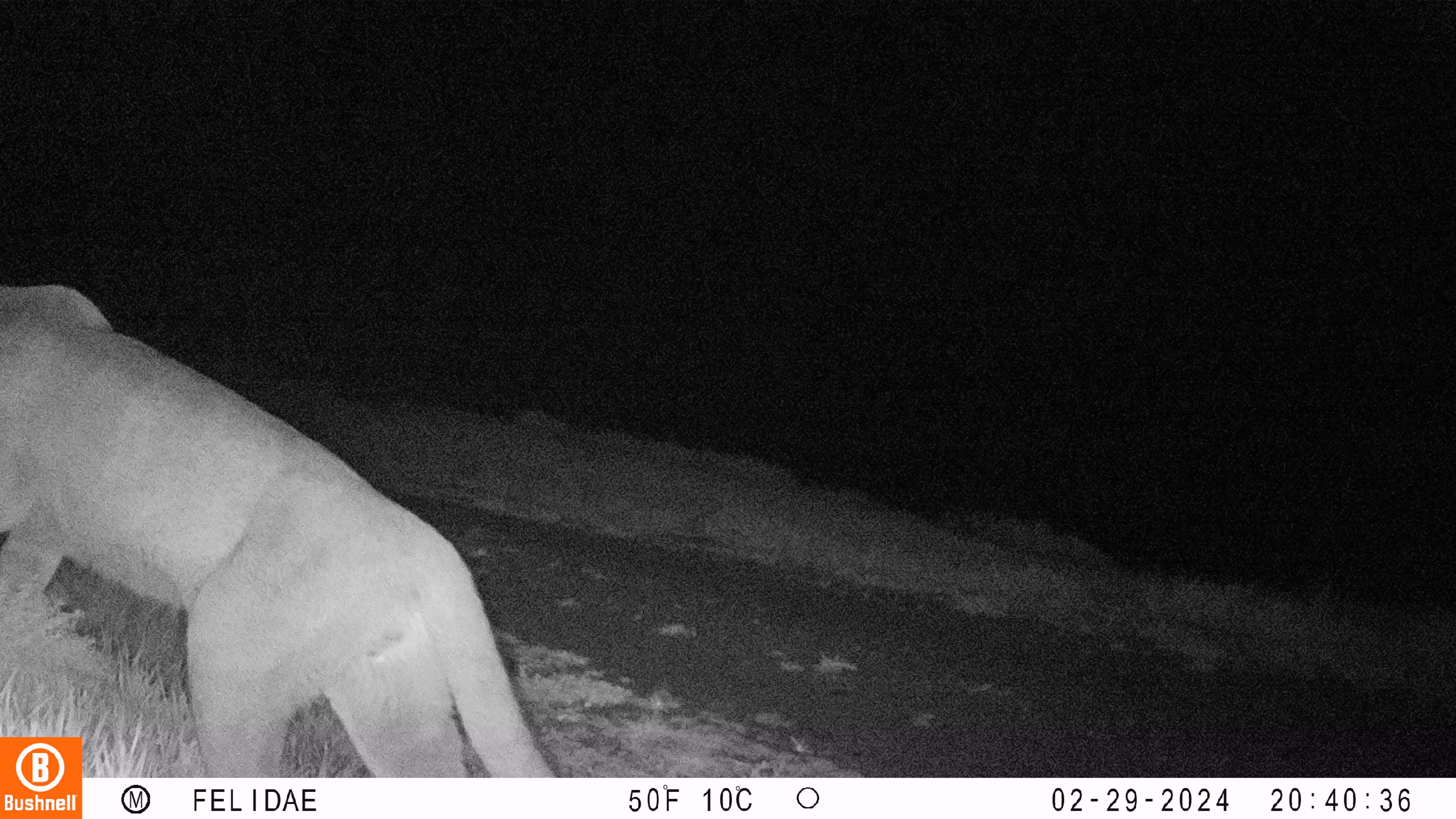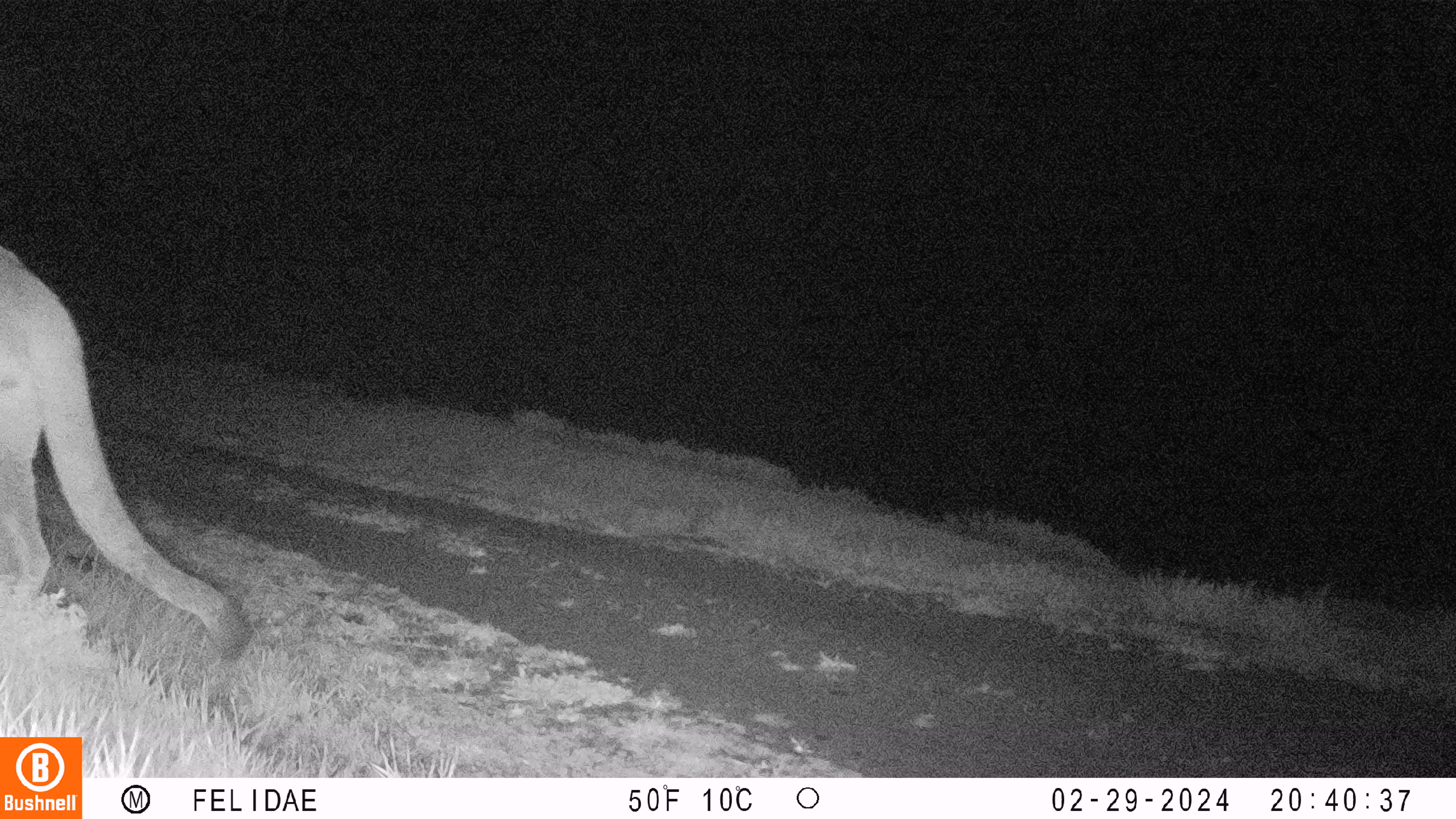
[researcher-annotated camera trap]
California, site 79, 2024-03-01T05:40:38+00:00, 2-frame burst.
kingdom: Animalia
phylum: Chordata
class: Mammalia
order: Carnivora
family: Felidae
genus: Puma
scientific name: Puma concolor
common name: puma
Puma (Puma concolor).